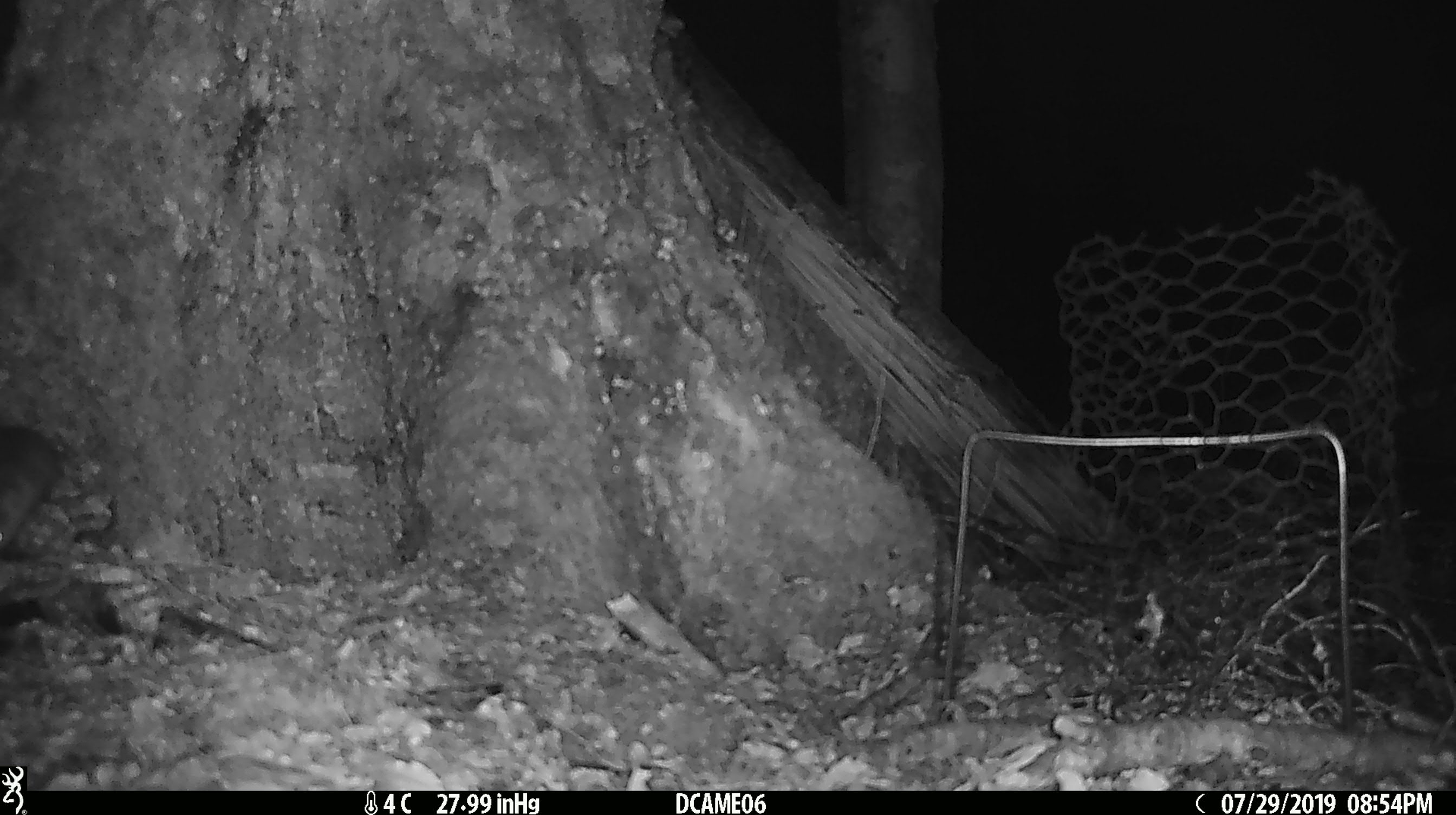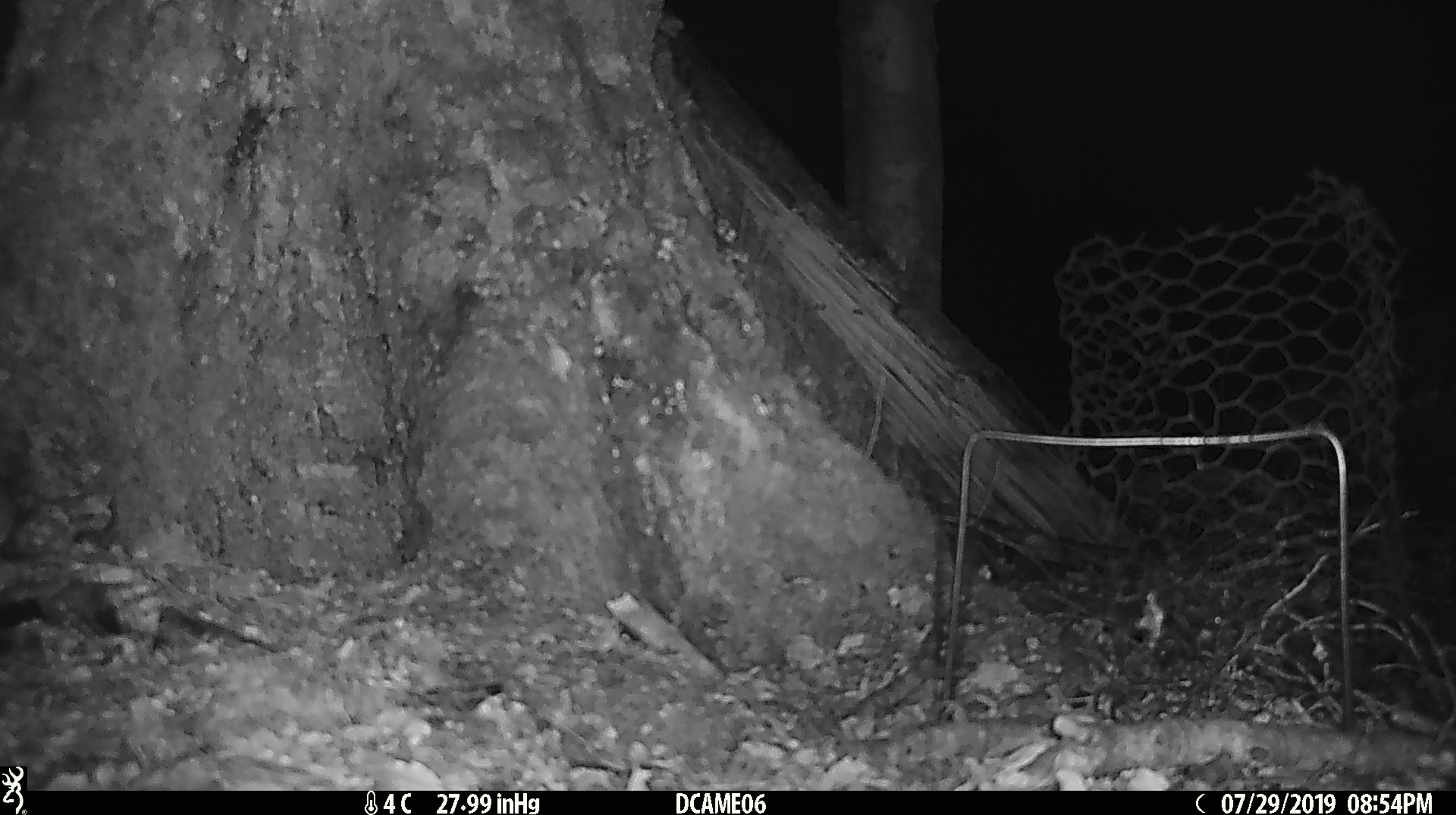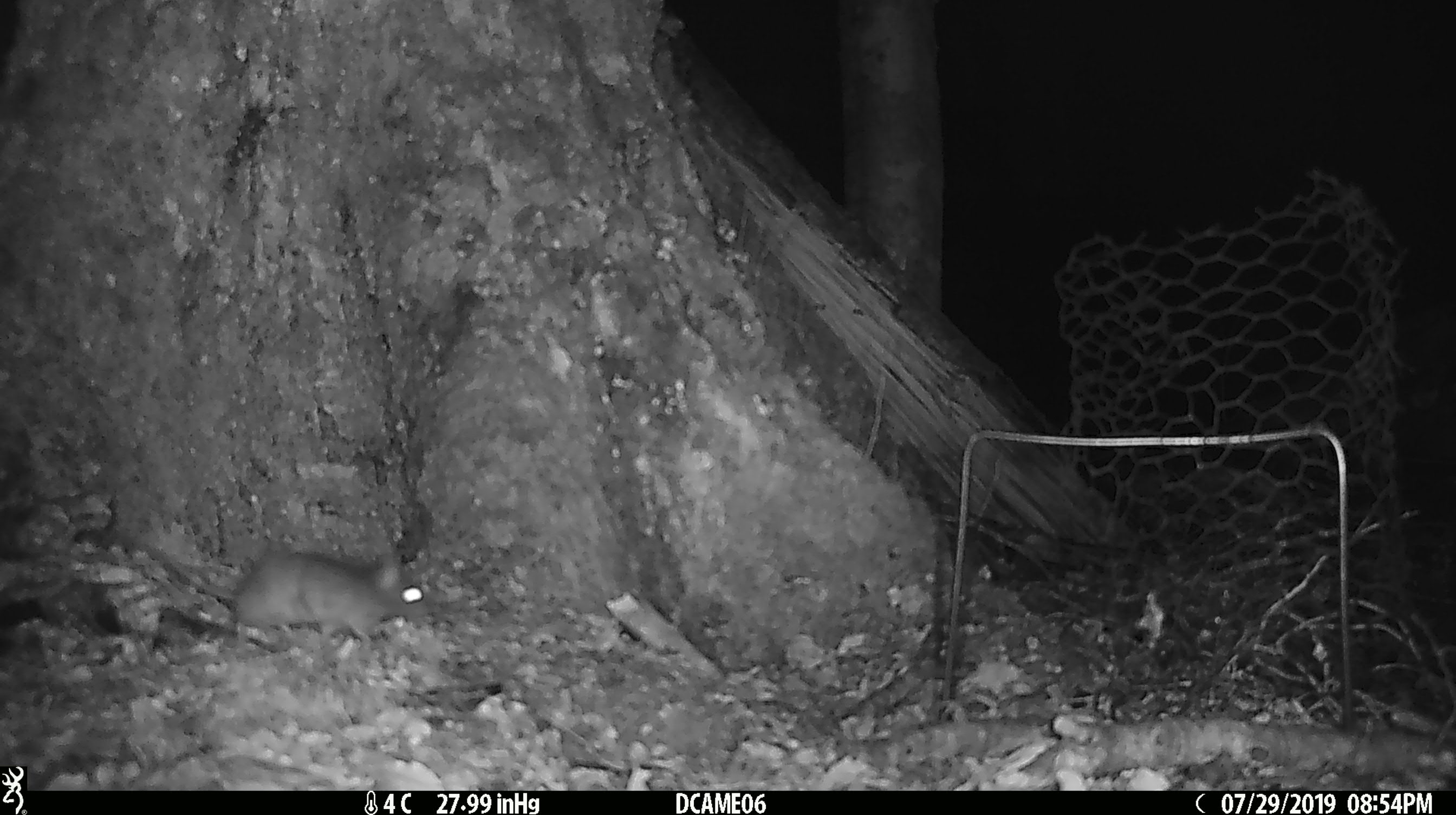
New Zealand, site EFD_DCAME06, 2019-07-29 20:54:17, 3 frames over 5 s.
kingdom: Animalia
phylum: Chordata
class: Mammalia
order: Rodentia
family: Muridae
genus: Rattus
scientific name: Rattus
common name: rat